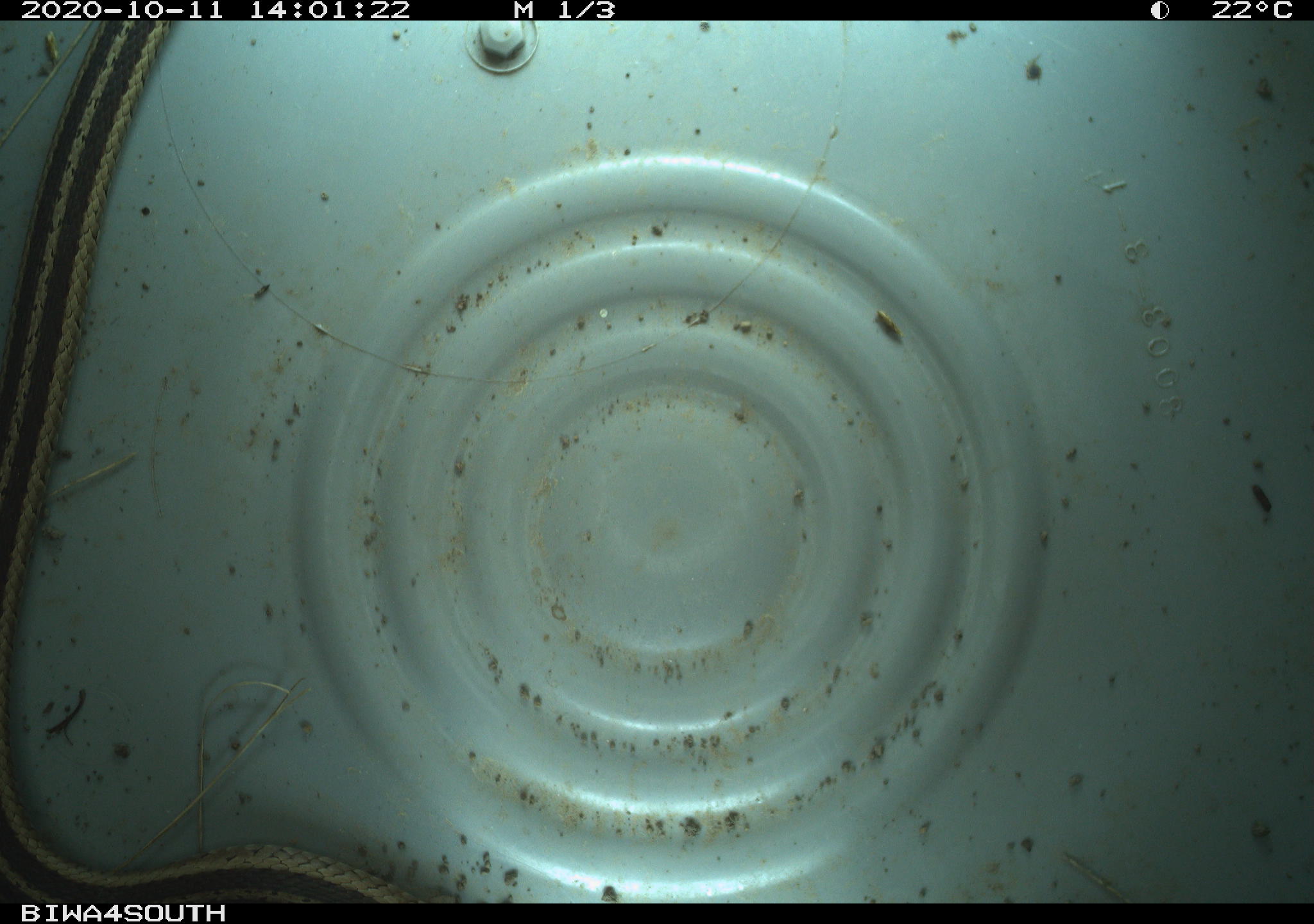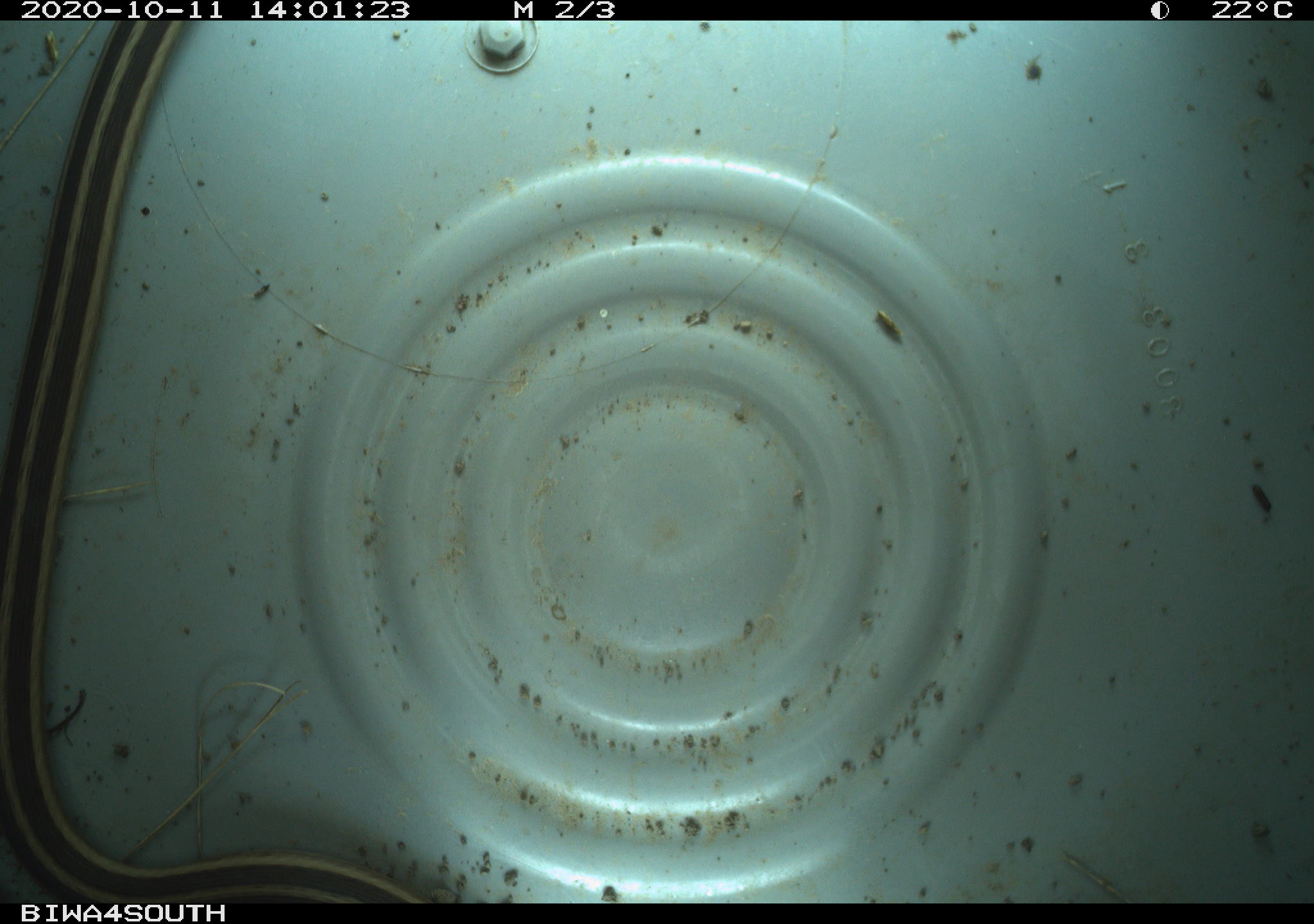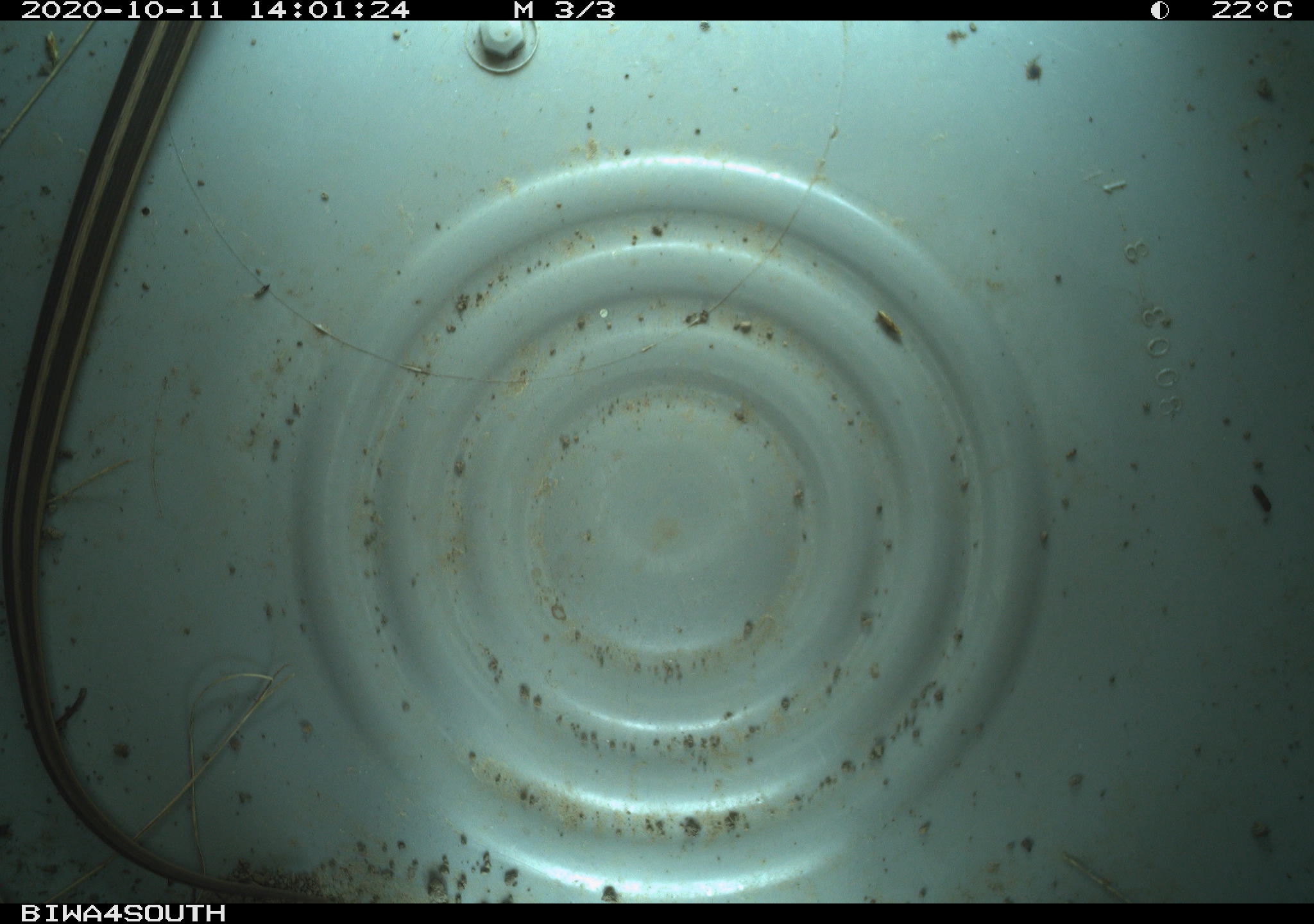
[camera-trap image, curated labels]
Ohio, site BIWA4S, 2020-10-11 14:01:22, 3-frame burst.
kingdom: Animalia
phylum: Chordata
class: Reptilia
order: Squamata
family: Colubridae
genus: Thamnophis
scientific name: Thamnophis sirtalis sirtalis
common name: eastern gartersnake